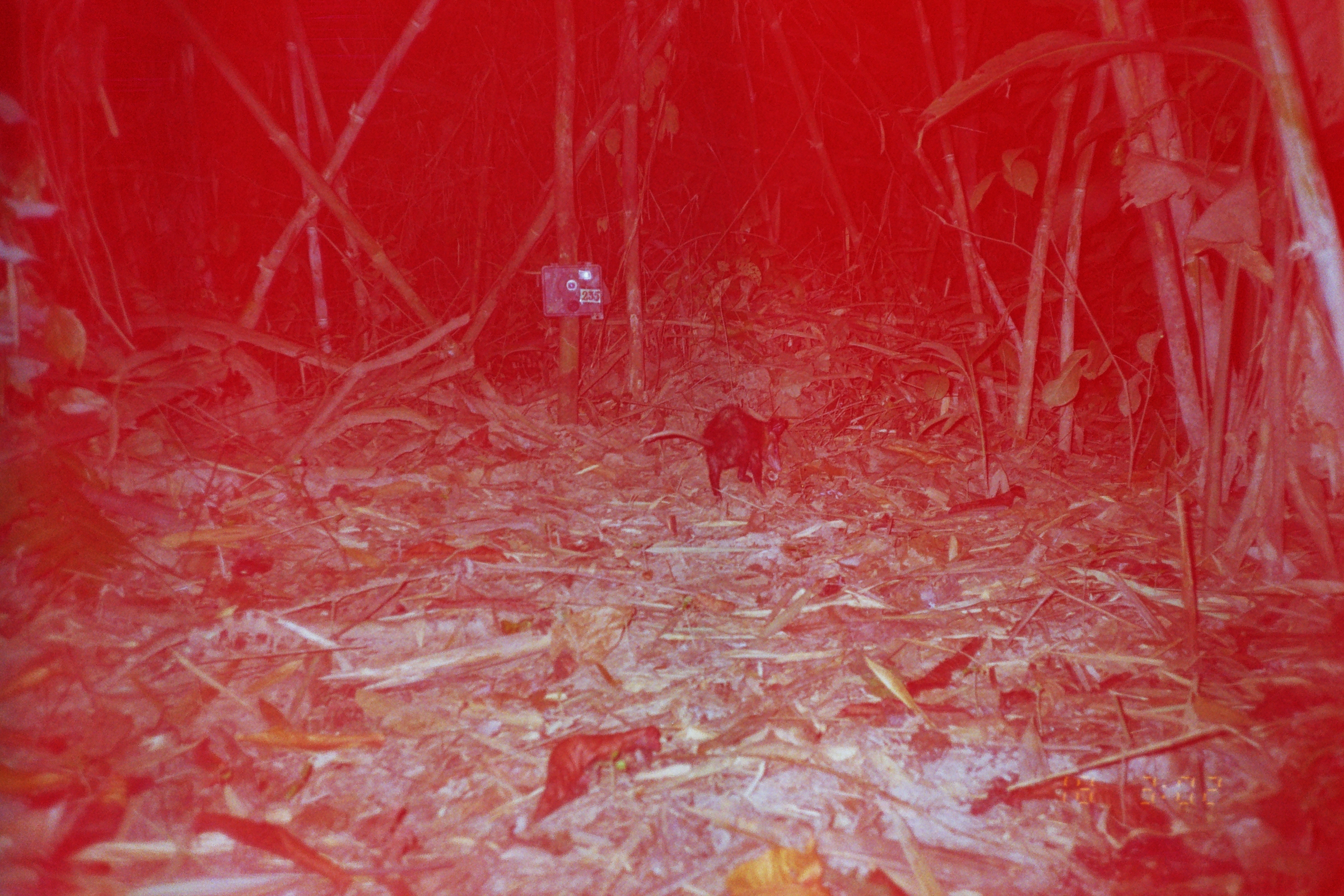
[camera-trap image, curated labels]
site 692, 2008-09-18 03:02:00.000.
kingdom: Animalia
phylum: Chordata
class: Mammalia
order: Didelphimorphia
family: Didelphidae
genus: Didelphis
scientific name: Didelphis marsupialis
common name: southern opossum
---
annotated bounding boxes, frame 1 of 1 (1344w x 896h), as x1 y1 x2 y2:
didelphis marsupialis: 640 404 788 503